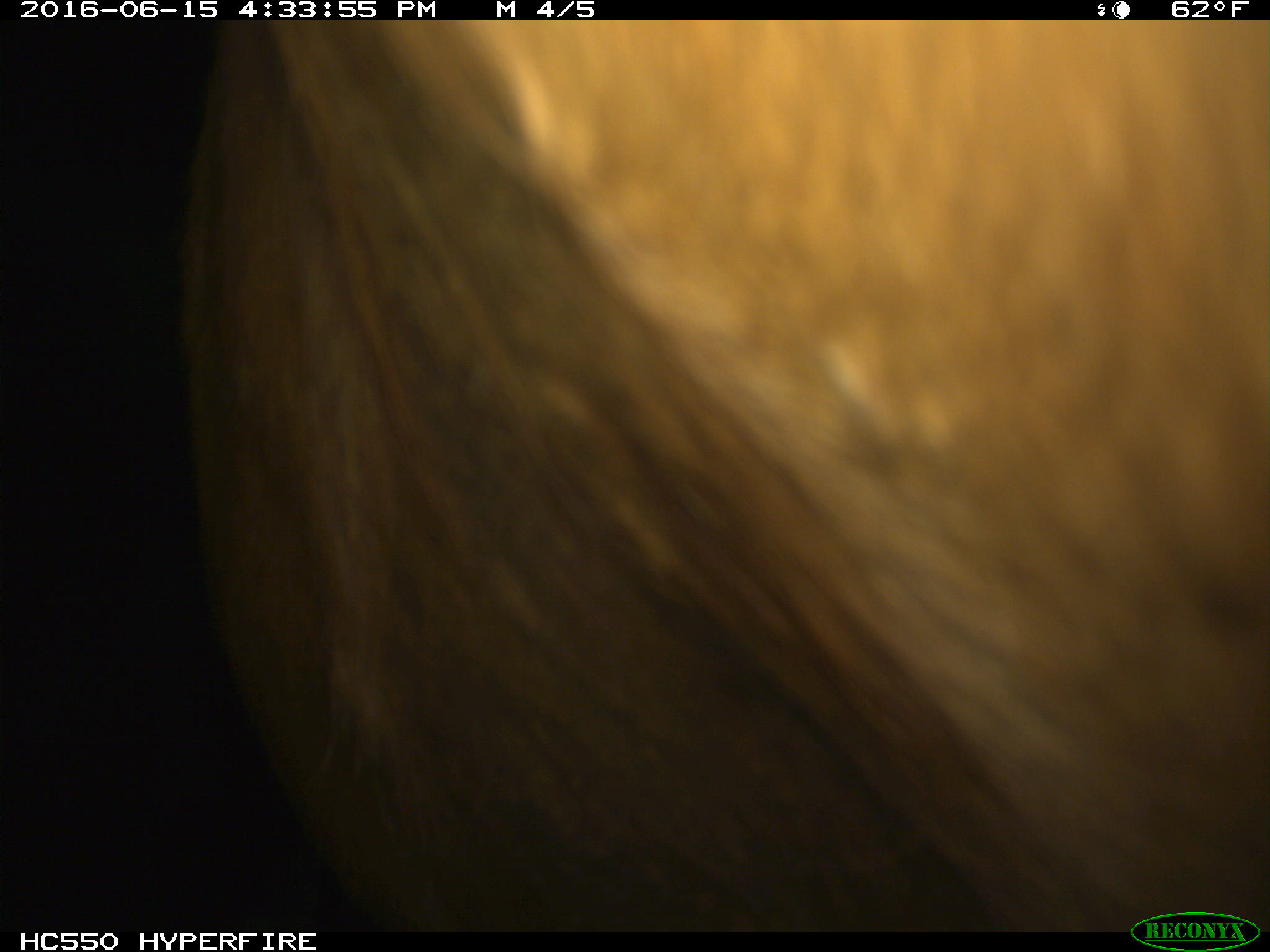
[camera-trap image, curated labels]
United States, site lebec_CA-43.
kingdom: Animalia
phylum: Chordata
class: Mammalia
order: Artiodactyla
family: Bovidae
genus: Bos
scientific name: Bos taurus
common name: domestic cow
Bos taurus (domestic cow).